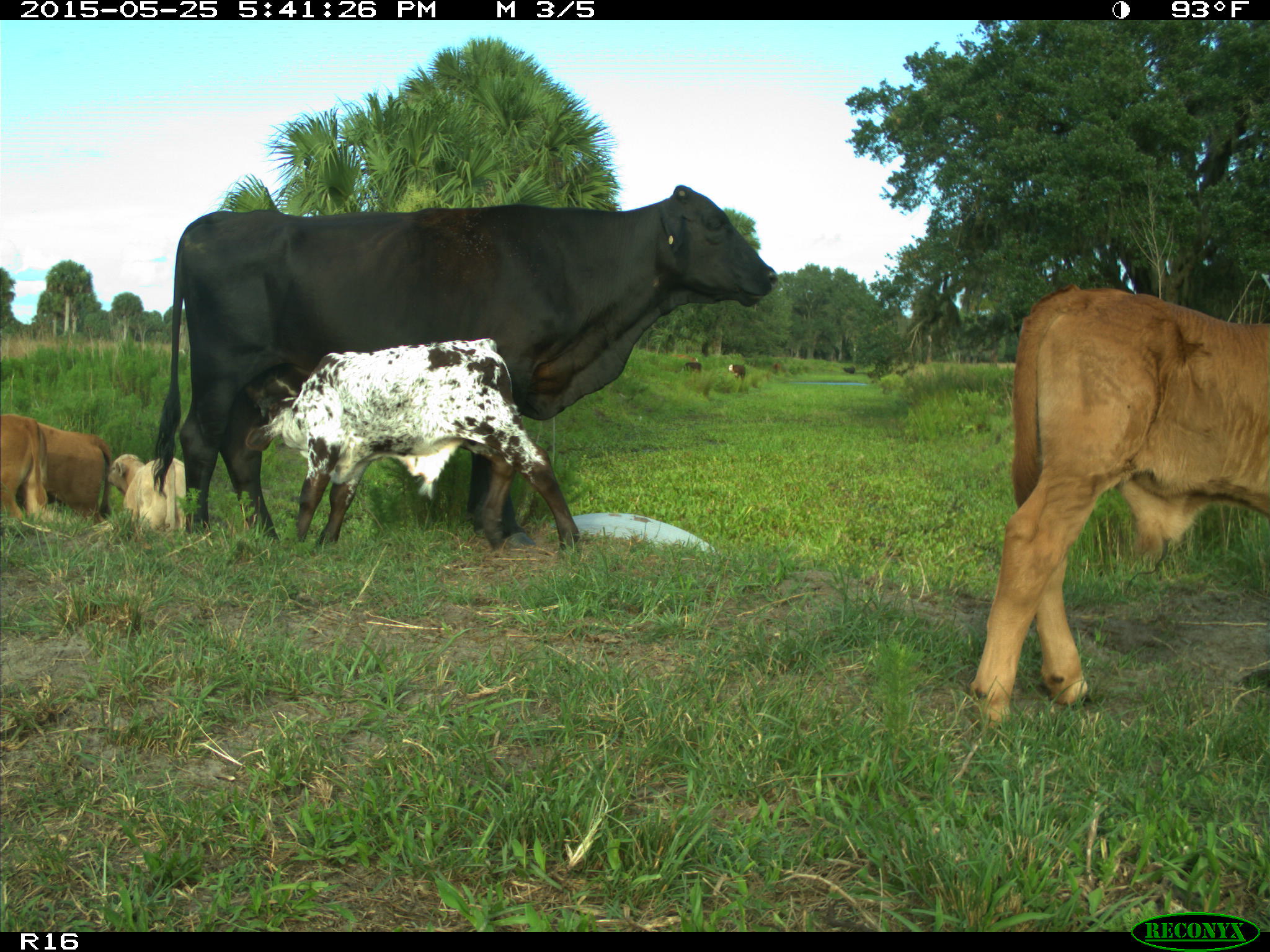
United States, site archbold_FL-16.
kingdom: Animalia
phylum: Chordata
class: Mammalia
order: Artiodactyla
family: Bovidae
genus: Bos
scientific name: Bos taurus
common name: domestic cow